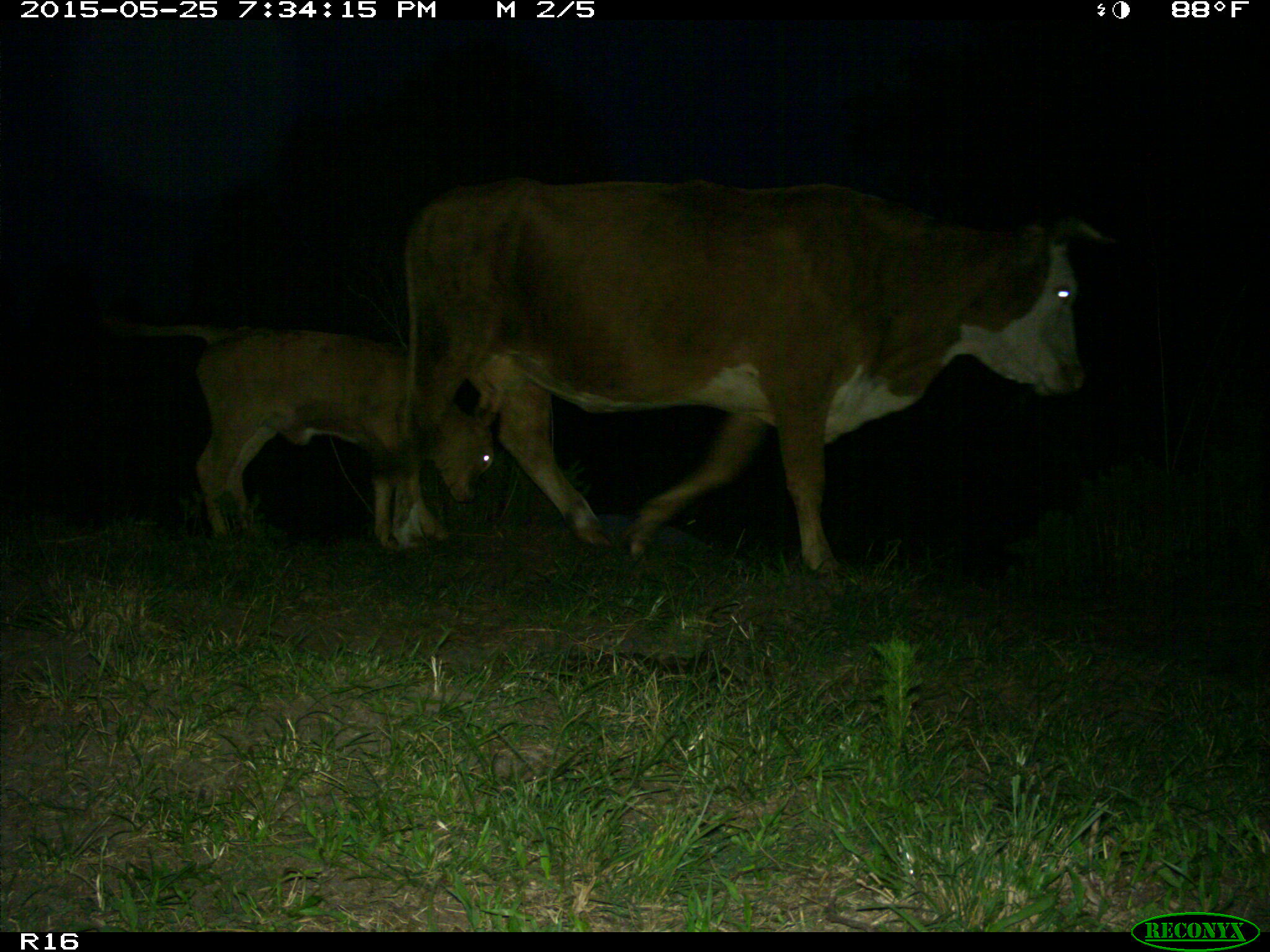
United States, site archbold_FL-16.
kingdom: Animalia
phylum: Chordata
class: Mammalia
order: Artiodactyla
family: Bovidae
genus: Bos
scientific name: Bos taurus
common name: domestic cow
Bos taurus (domestic cow).